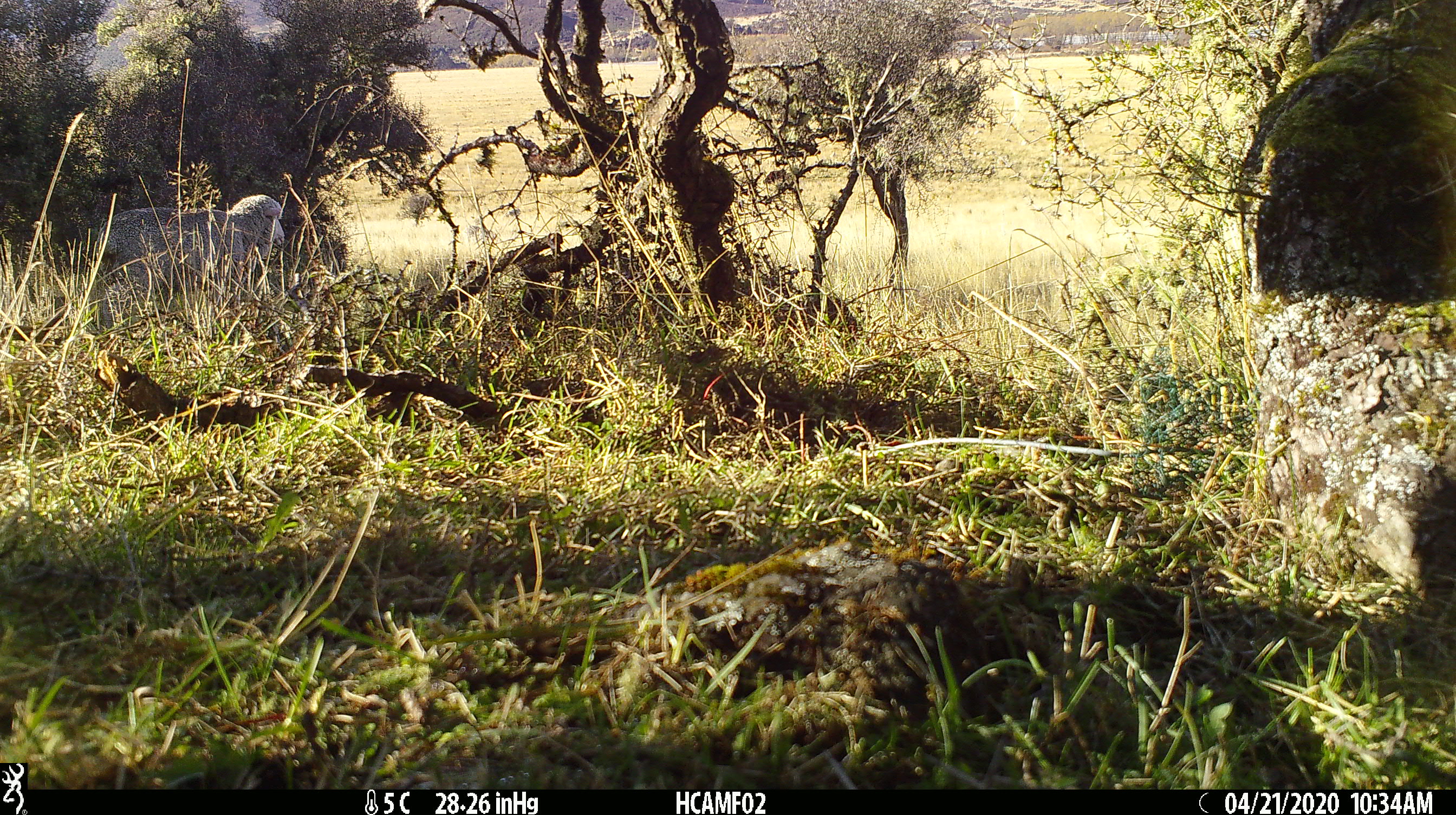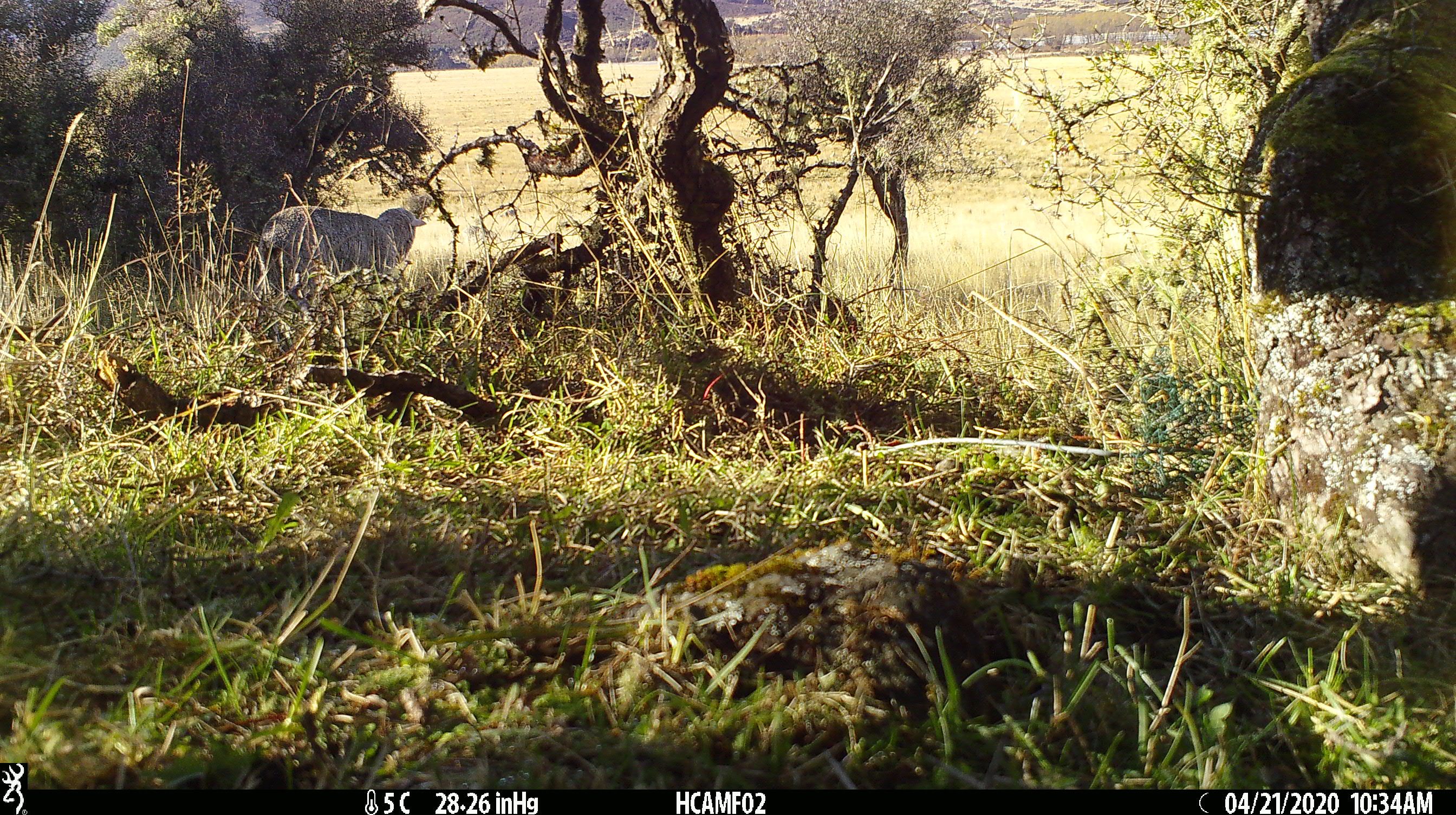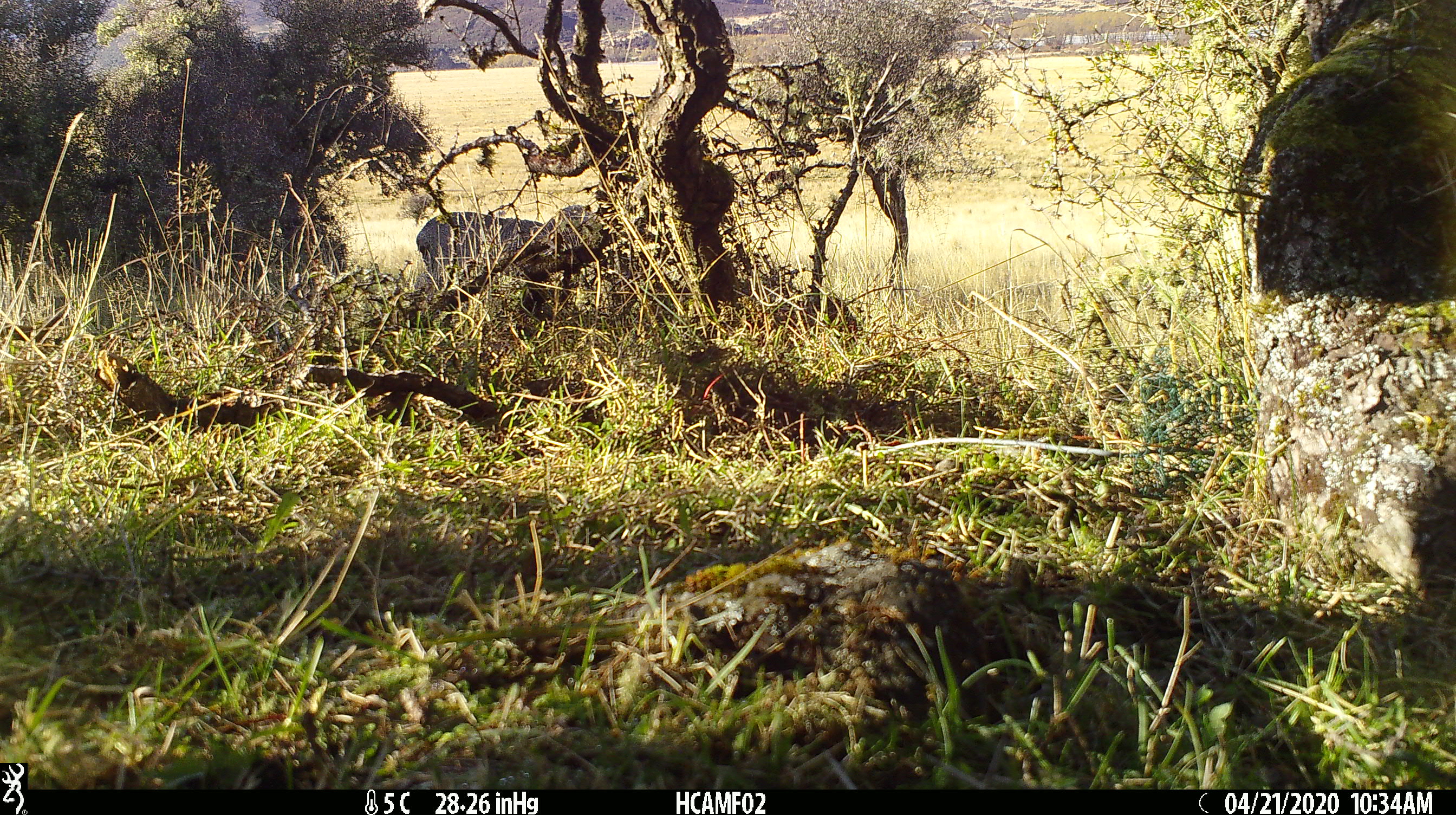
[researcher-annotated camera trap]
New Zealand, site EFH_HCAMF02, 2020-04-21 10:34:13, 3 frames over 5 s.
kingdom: Animalia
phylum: Chordata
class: Mammalia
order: Artiodactyla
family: Bovidae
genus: Ovis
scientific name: Ovis aries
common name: domestic sheep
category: sheep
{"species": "sheep (domestic sheep) (Ovis aries)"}